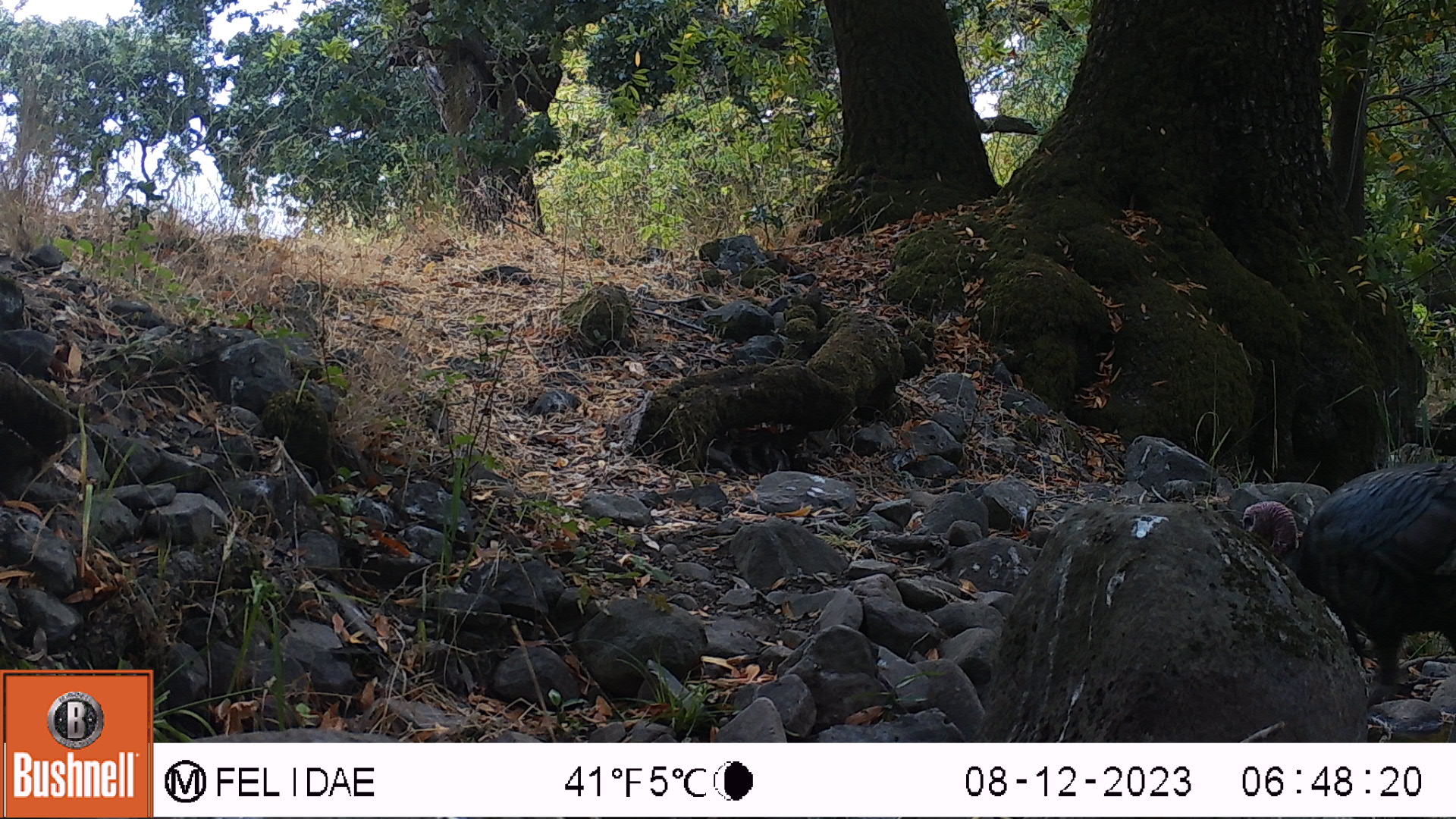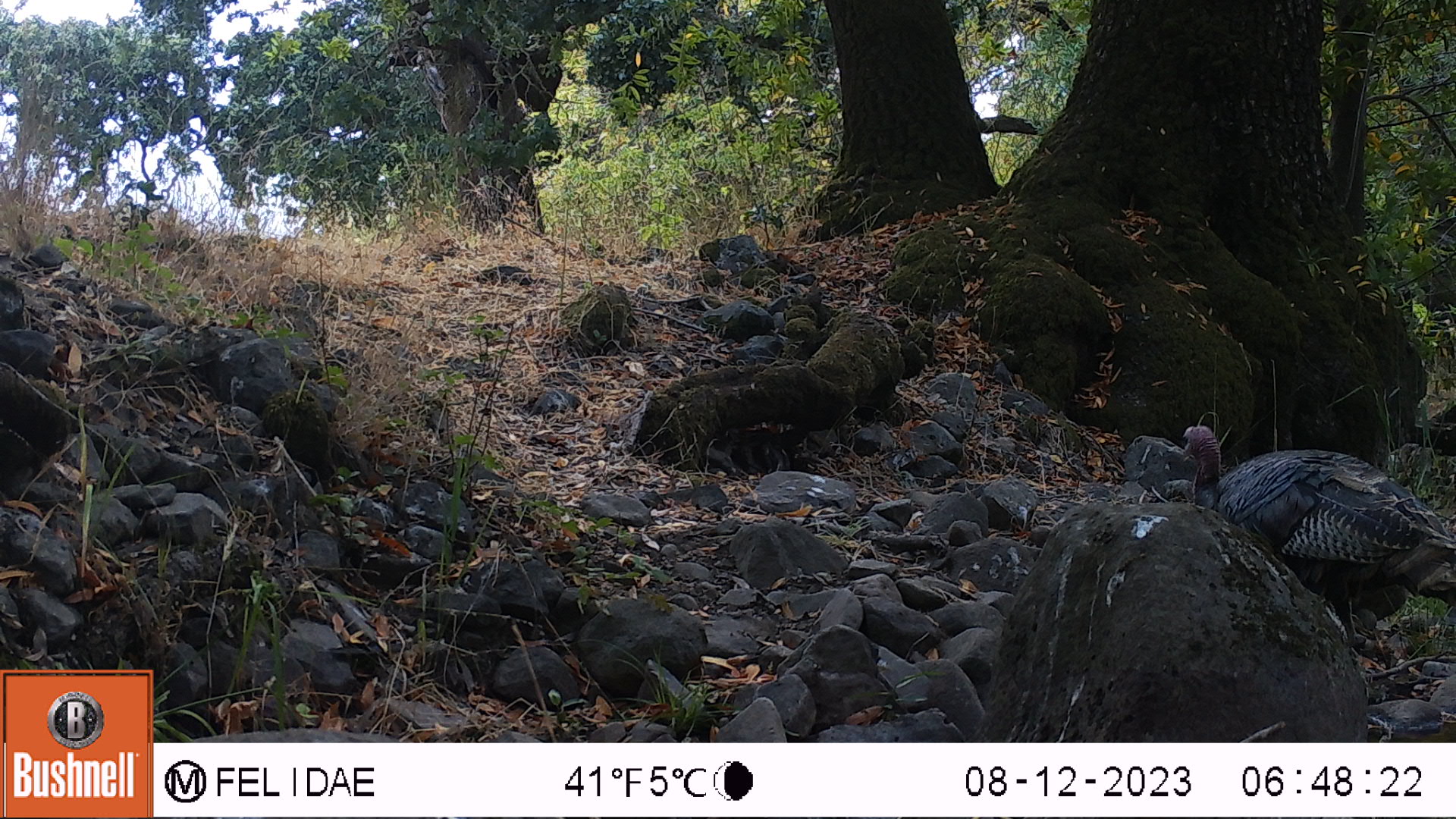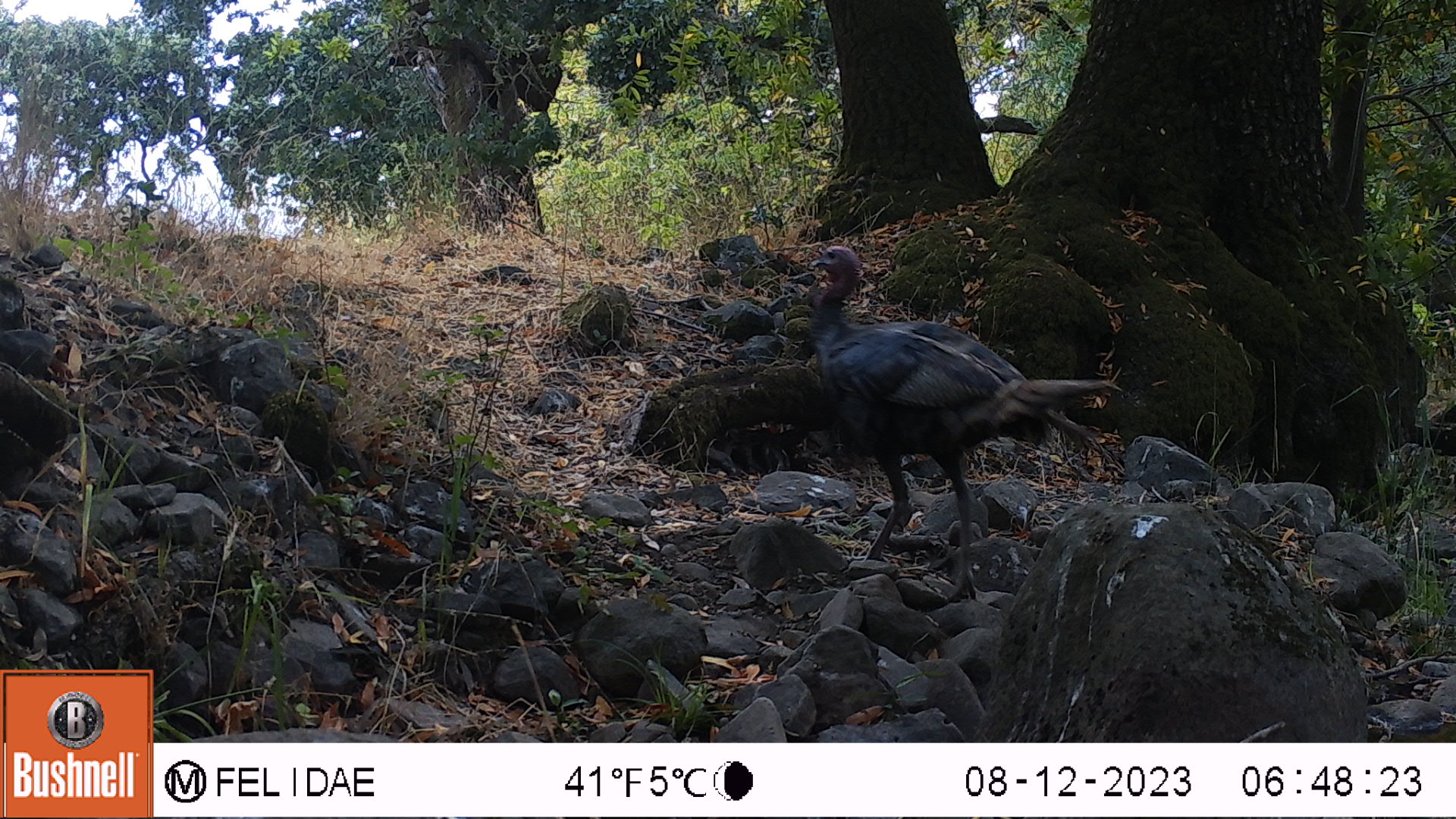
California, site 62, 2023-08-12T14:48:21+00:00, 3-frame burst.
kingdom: Animalia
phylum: Chordata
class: Aves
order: Galliformes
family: Phasianidae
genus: Meleagris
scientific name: Meleagris gallopavo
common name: turkey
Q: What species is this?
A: Turkey (Meleagris gallopavo).